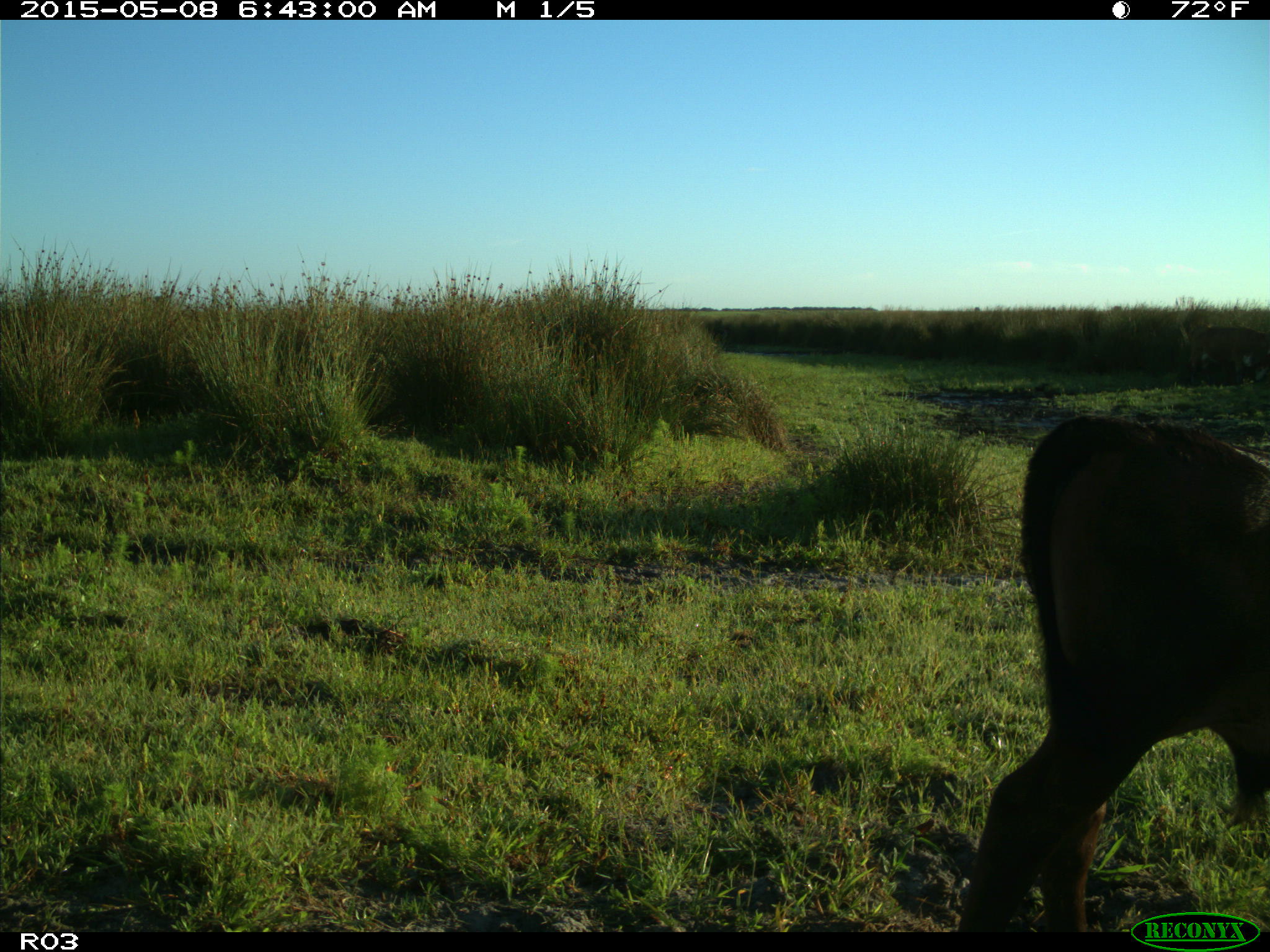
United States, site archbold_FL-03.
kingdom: Animalia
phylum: Chordata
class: Mammalia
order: Artiodactyla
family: Bovidae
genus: Bos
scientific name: Bos taurus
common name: domestic cow